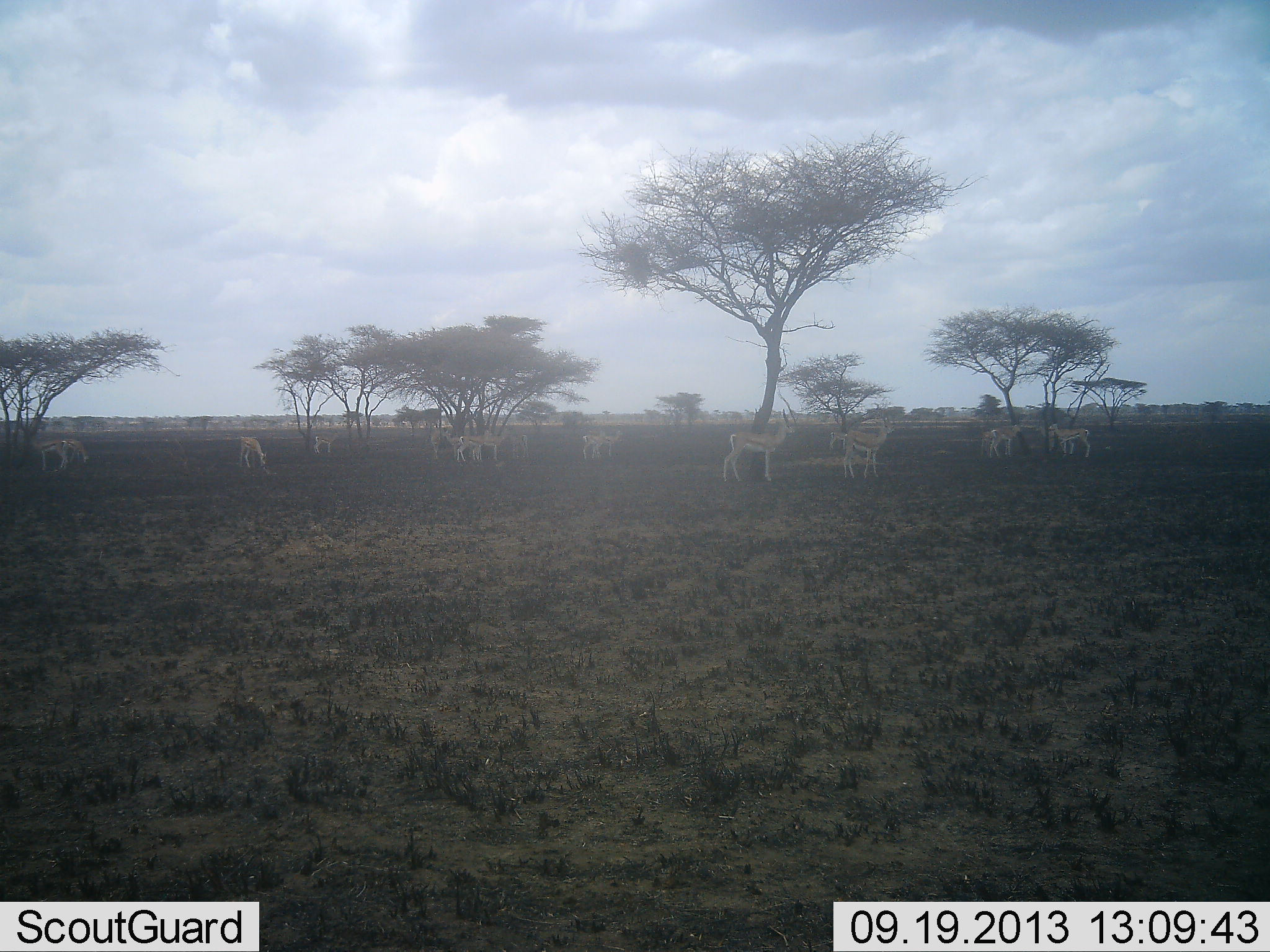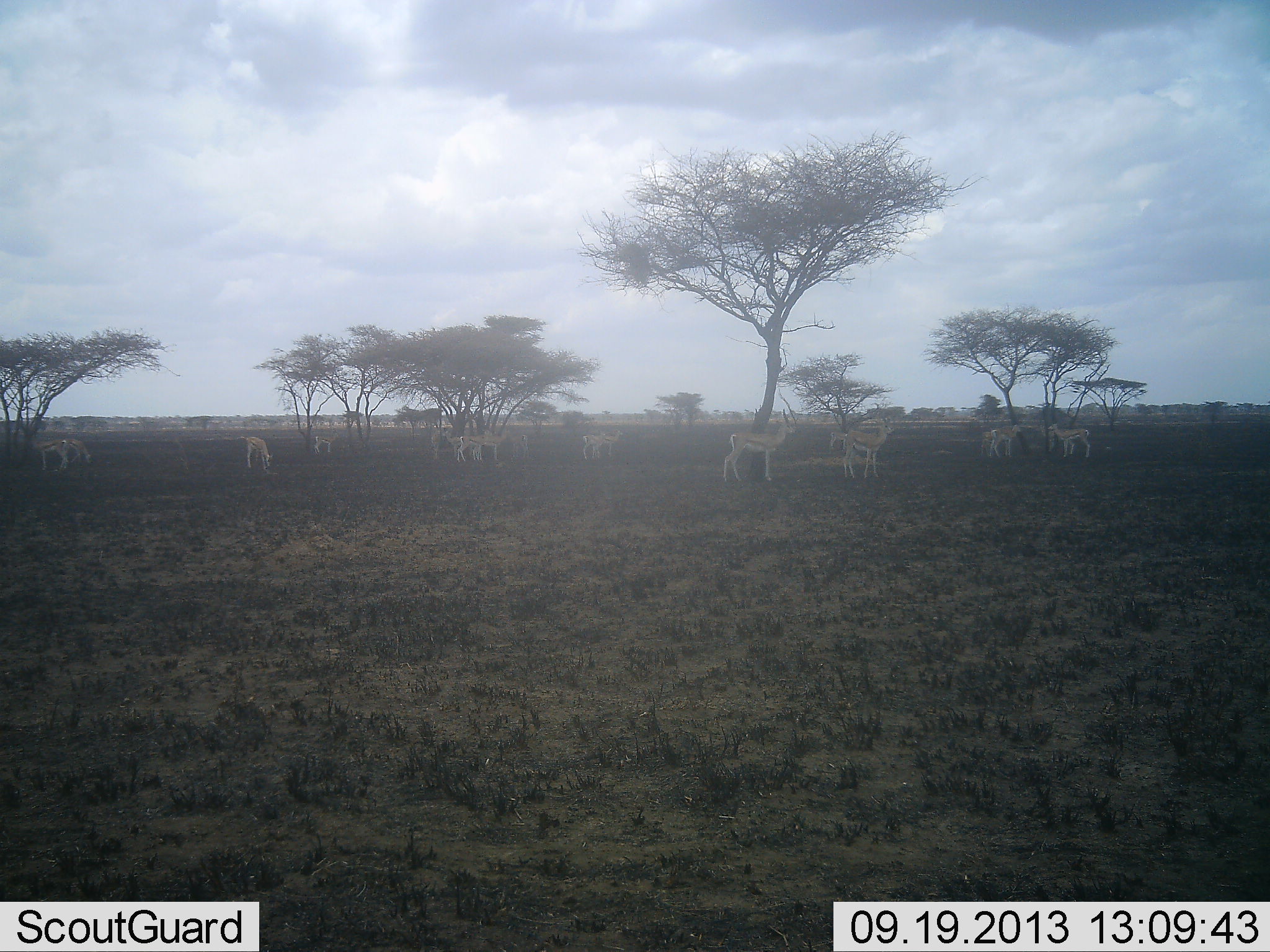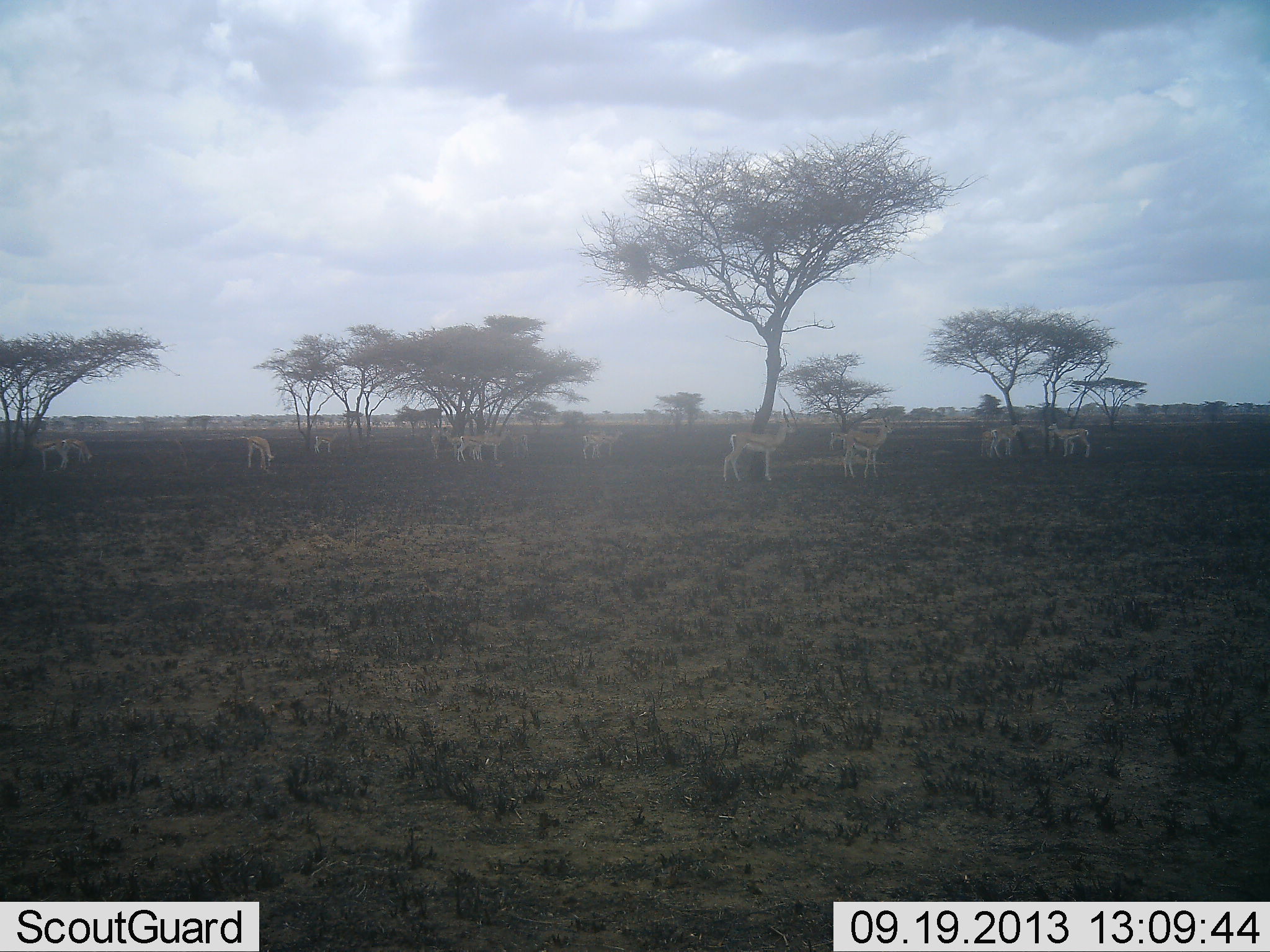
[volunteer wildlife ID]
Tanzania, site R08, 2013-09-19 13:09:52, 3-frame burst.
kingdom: Animalia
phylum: Chordata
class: Mammalia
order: Artiodactyla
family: Bovidae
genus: Eudorcas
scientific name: Eudorcas thomsonii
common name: thomson's gazelle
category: gazellethomsons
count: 11-50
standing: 90%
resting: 20%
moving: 0%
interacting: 20%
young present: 10%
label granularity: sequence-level